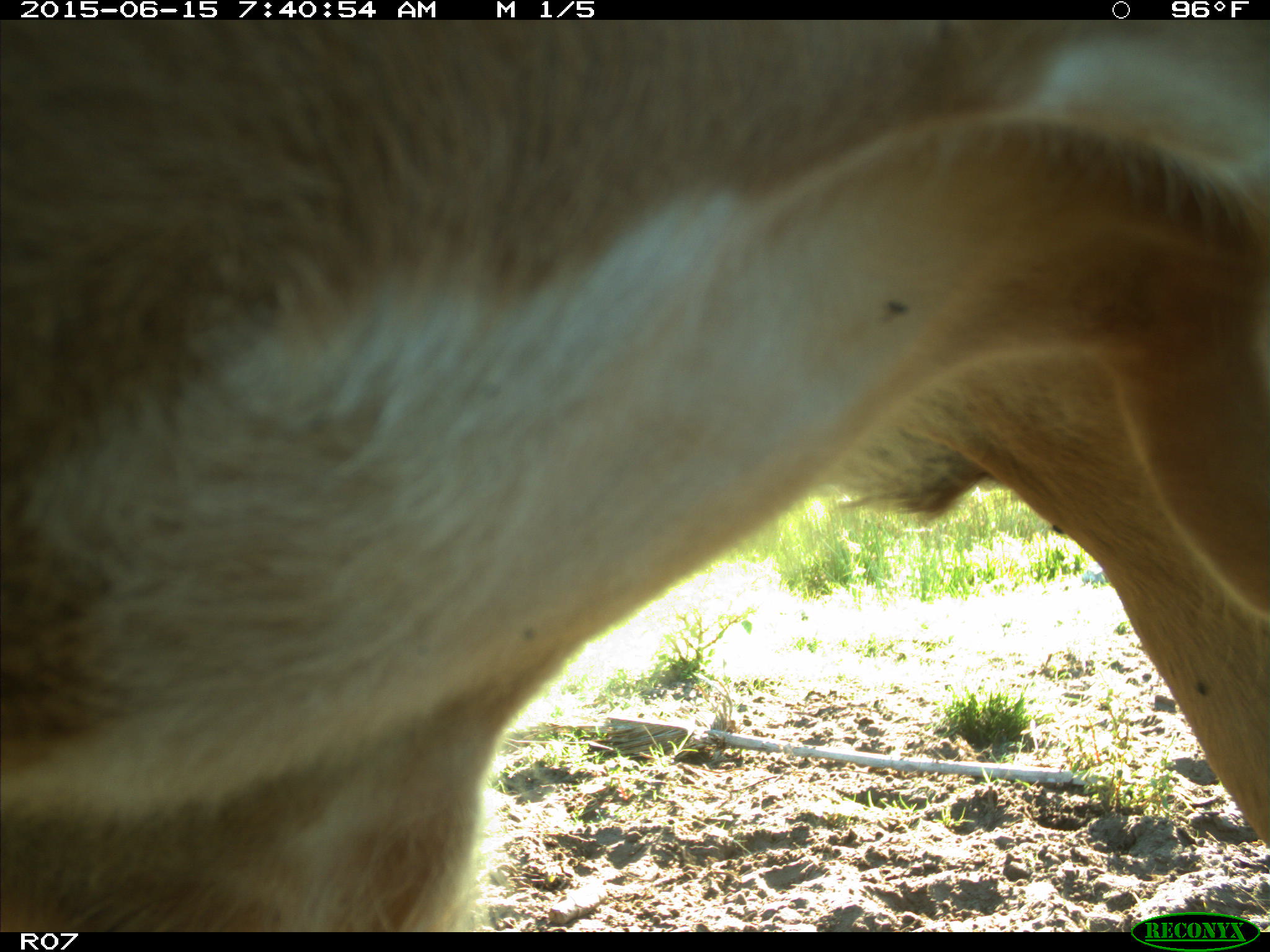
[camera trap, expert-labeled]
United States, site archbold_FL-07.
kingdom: Animalia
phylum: Chordata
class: Mammalia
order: Artiodactyla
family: Bovidae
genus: Bos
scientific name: Bos taurus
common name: domestic cow